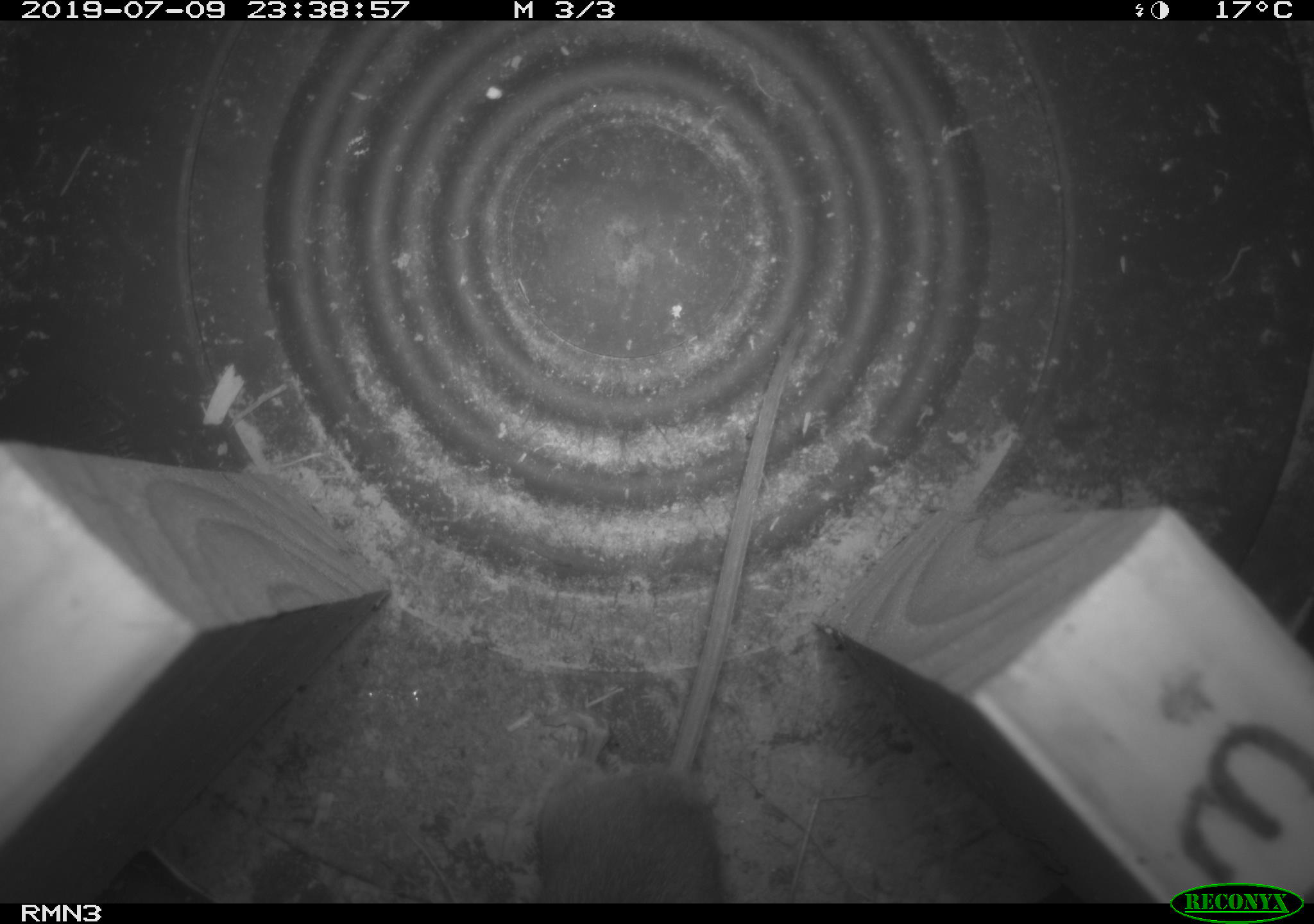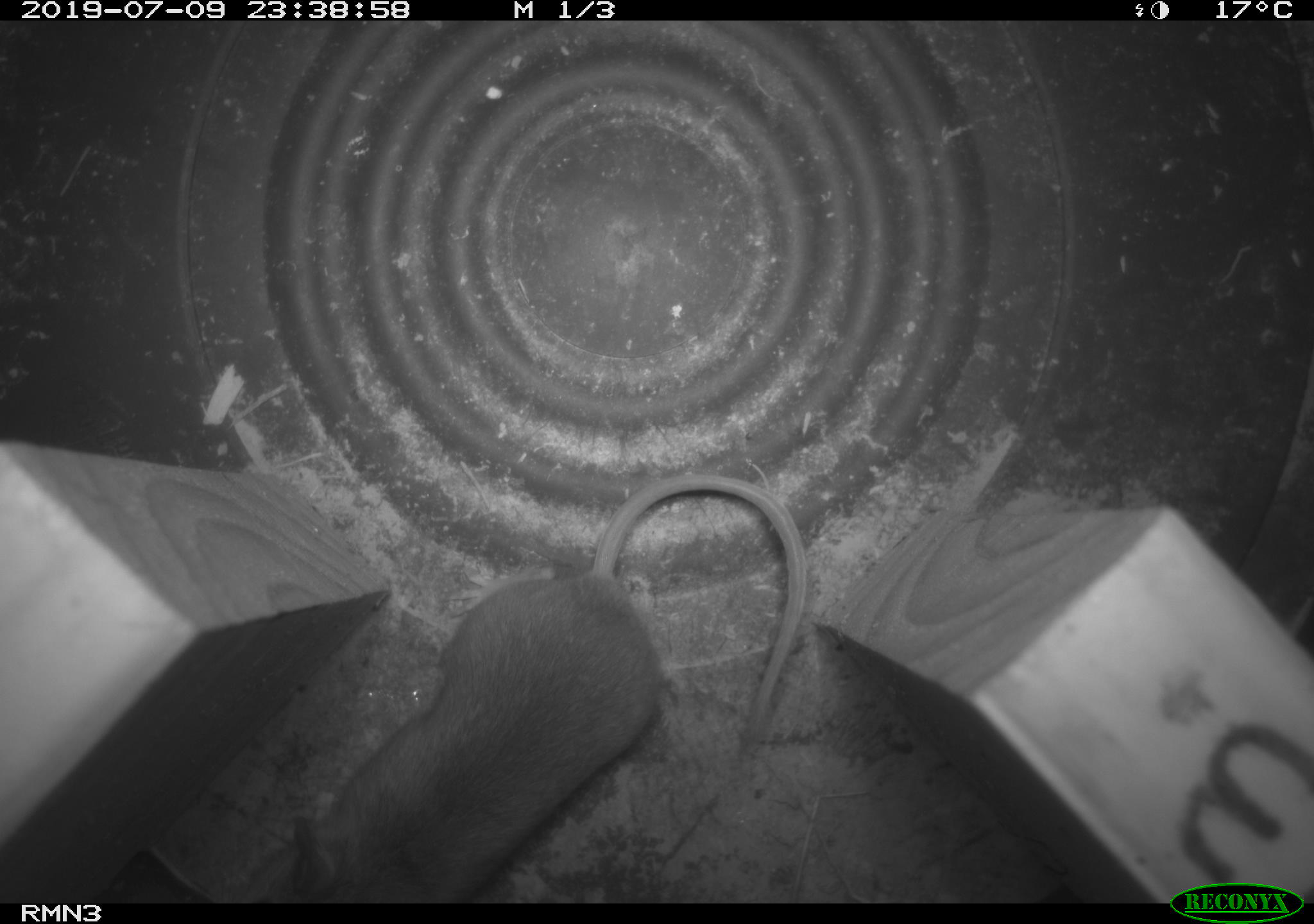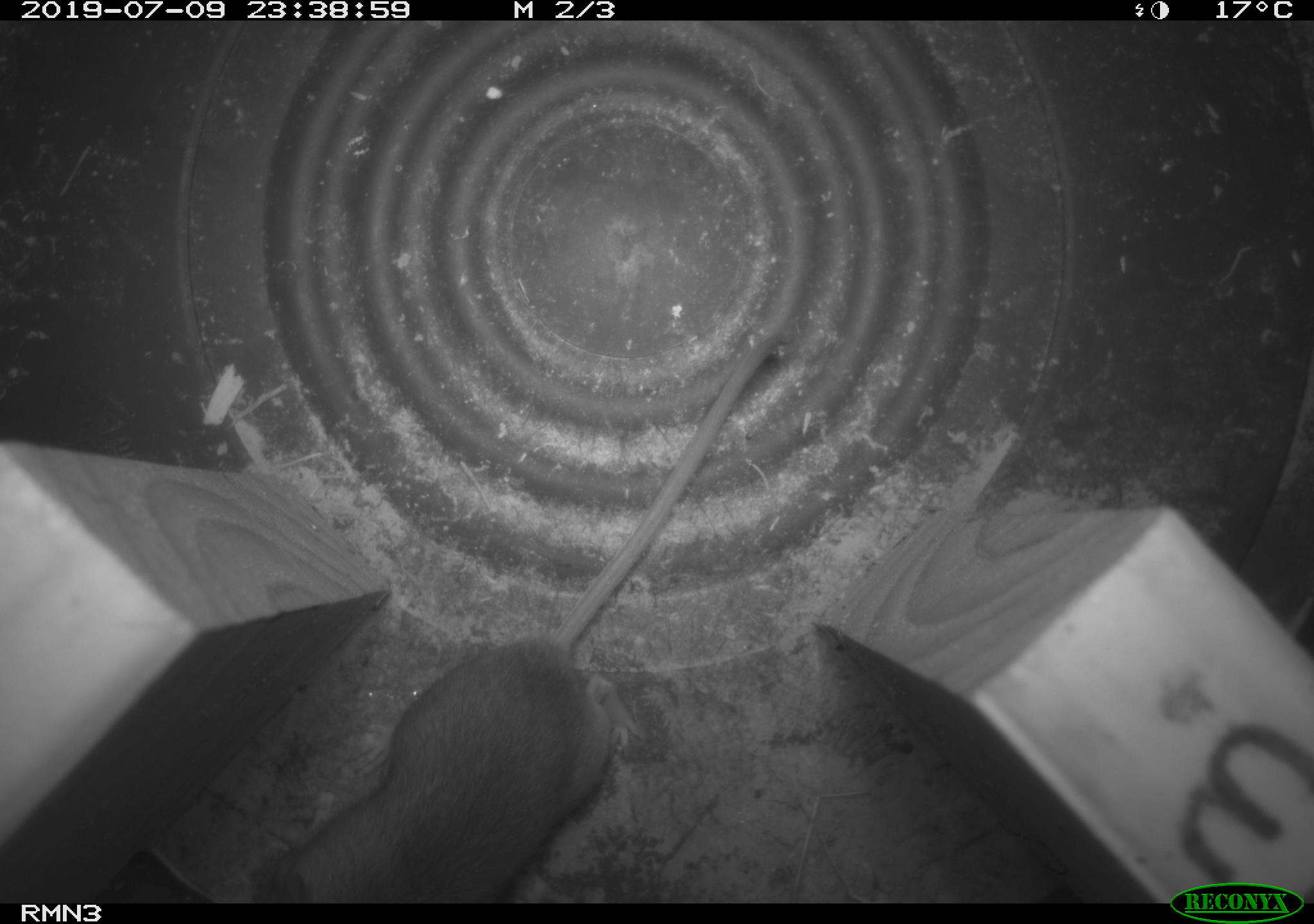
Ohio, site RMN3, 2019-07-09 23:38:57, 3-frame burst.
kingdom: Animalia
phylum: Chordata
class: Mammalia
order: Rodentia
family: Cricetidae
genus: Peromyscus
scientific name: Peromyscus leucopus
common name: white-footed mouse